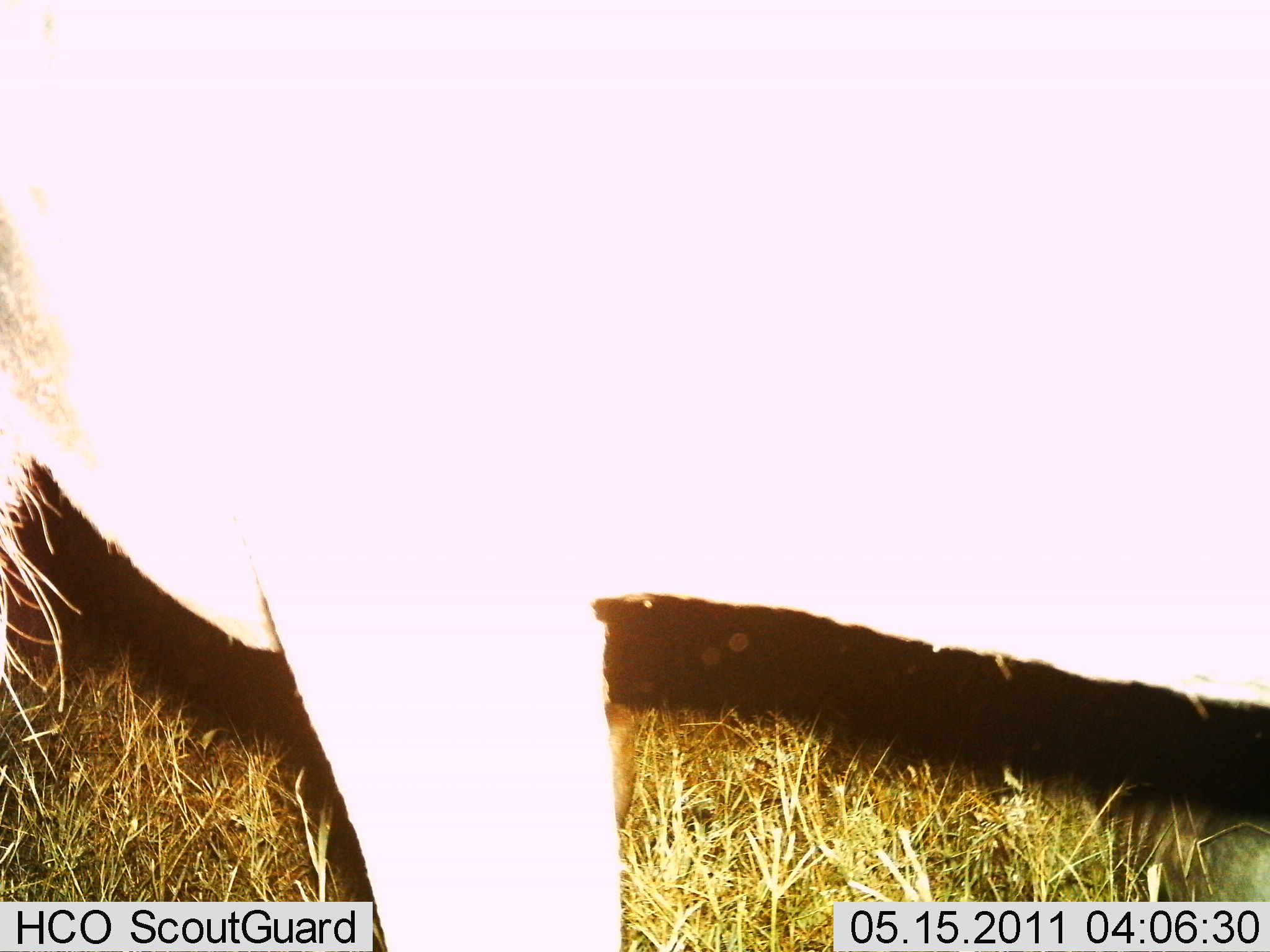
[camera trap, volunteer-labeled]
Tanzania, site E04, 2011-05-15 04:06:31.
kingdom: Animalia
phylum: Chordata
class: Mammalia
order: Artiodactyla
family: Bovidae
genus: Connochaetes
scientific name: Connochaetes taurinus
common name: blue wildebeest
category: wildebeest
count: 1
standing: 100%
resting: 0%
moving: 0%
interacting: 0%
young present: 0%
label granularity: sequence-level